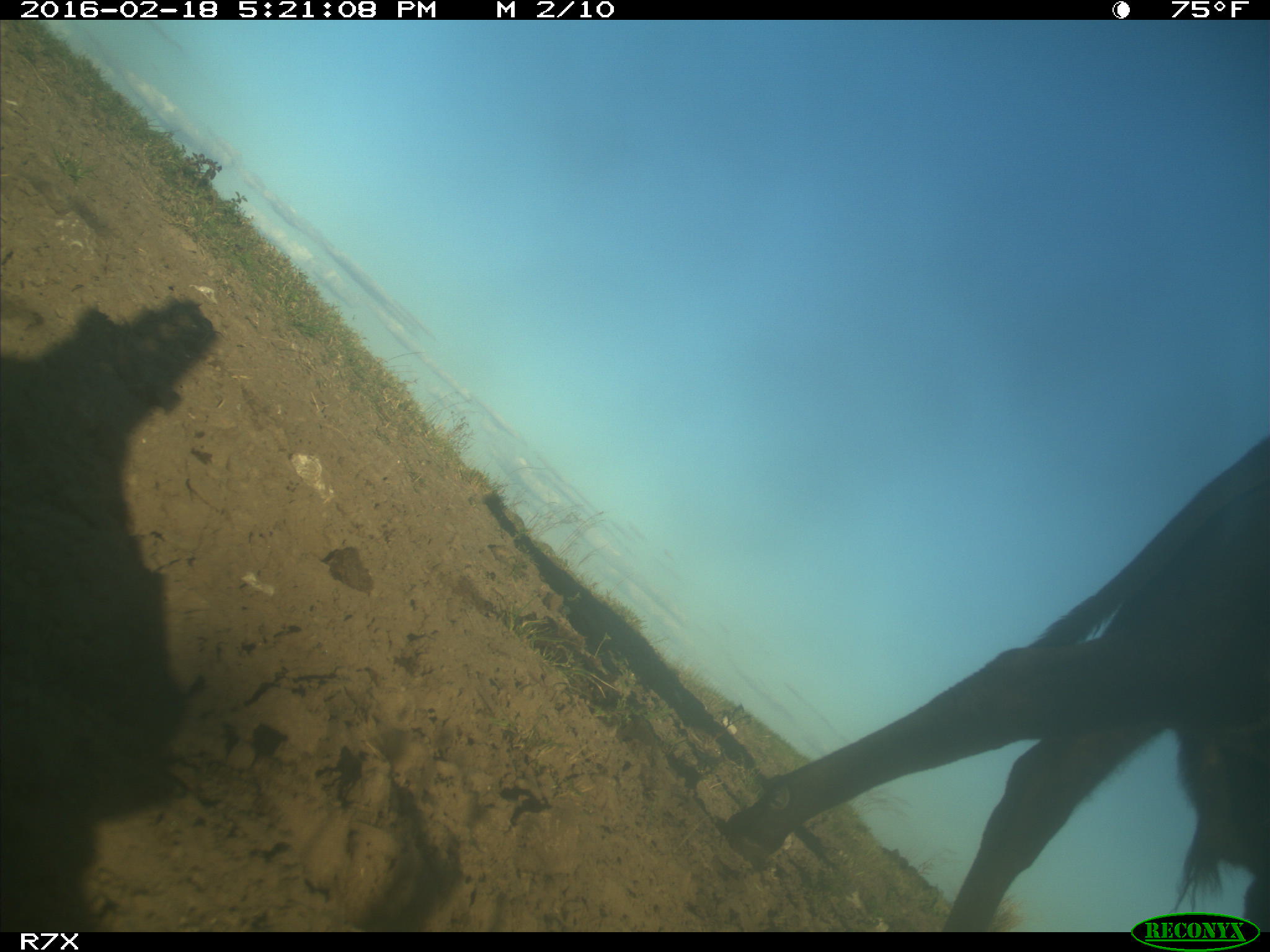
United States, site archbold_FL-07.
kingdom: Animalia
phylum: Chordata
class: Mammalia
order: Artiodactyla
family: Bovidae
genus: Bos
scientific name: Bos taurus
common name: domestic cow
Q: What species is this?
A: Bos taurus (domestic cow).